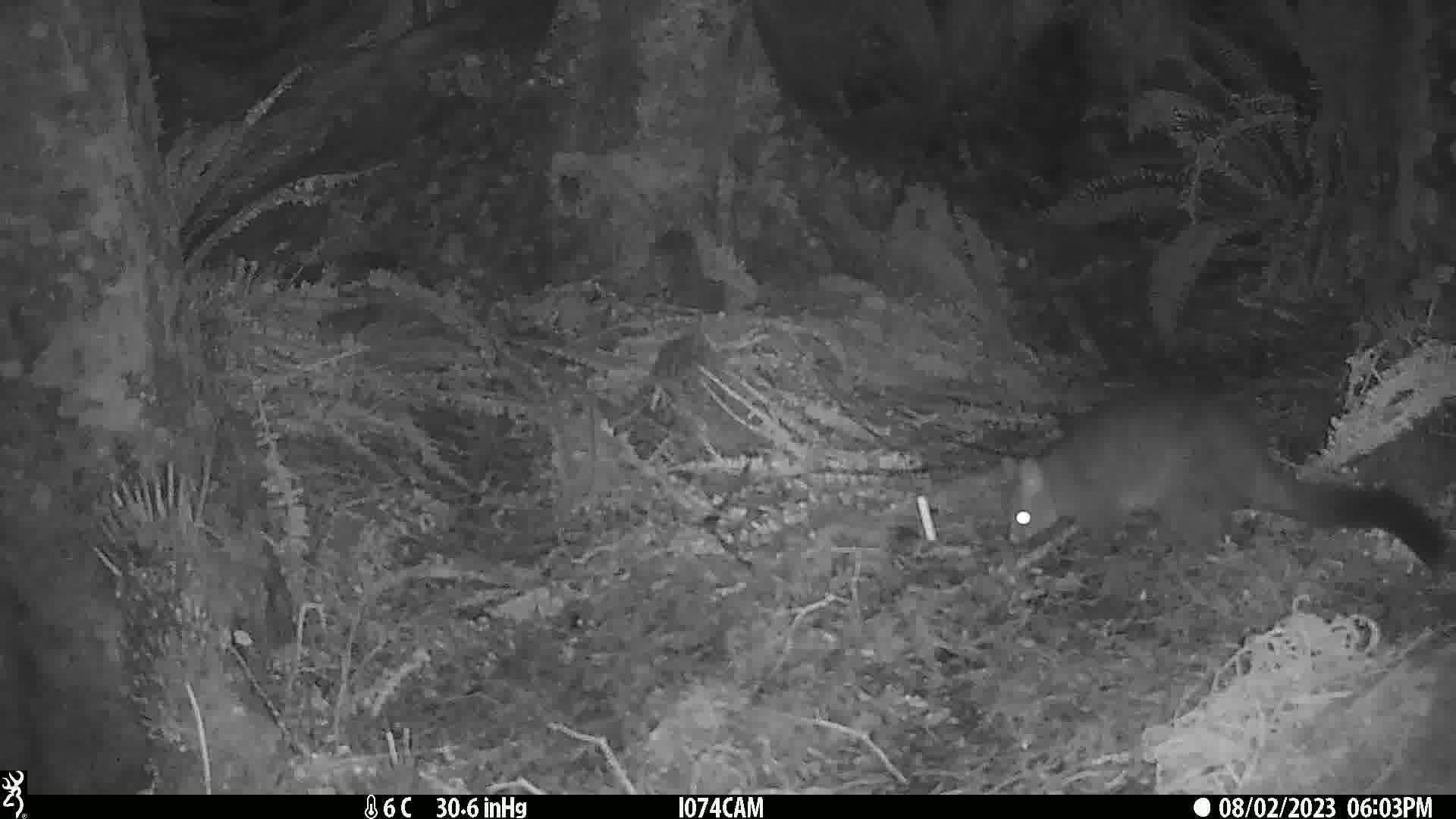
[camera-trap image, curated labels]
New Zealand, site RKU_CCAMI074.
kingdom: Animalia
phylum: Chordata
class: Mammalia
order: Diprotodontia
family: Phalangeridae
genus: Trichosurus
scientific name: Trichosurus vulpecula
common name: common brushtail possum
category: possum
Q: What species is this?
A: Possum (common brushtail possum) (Trichosurus vulpecula).